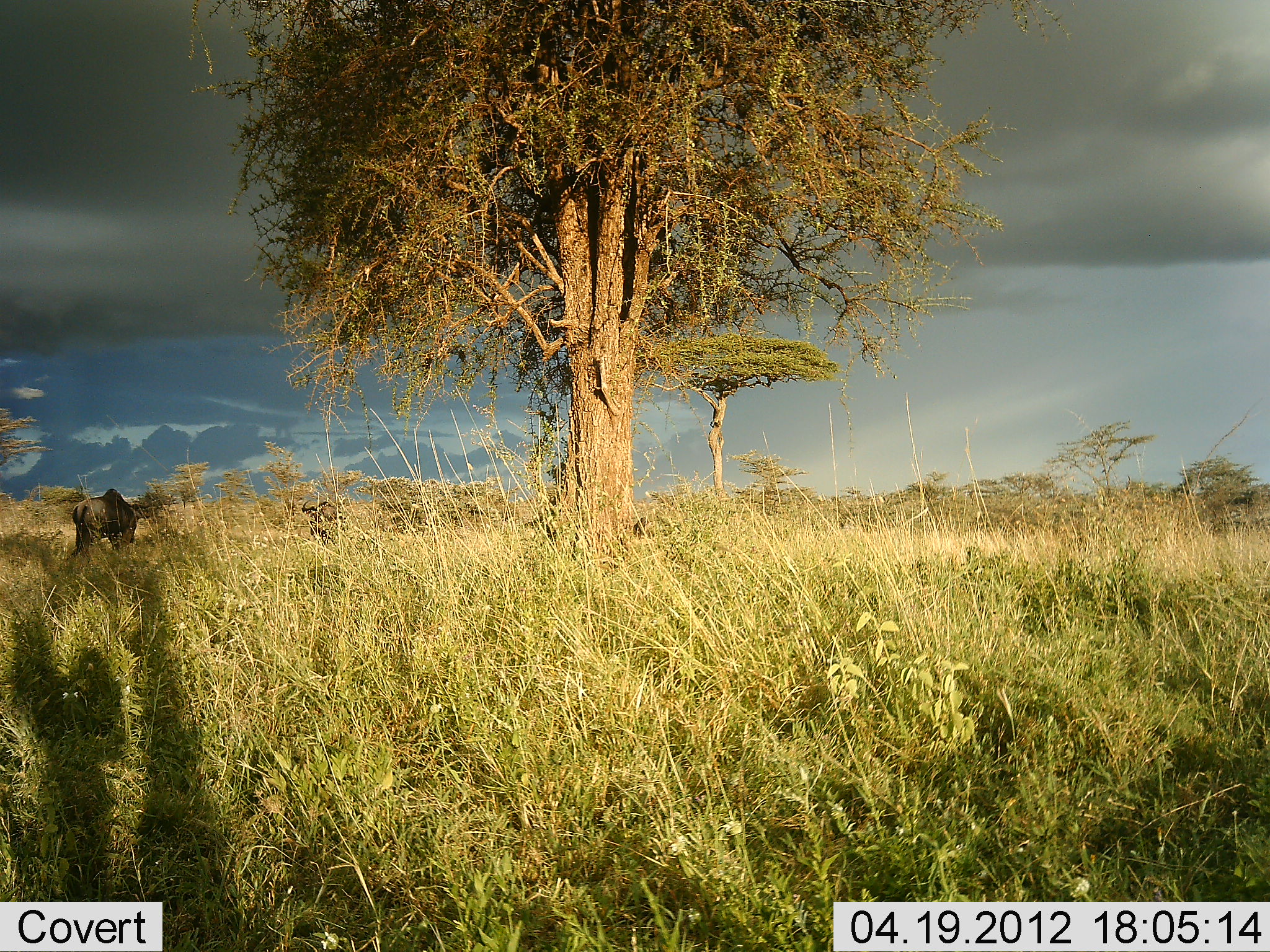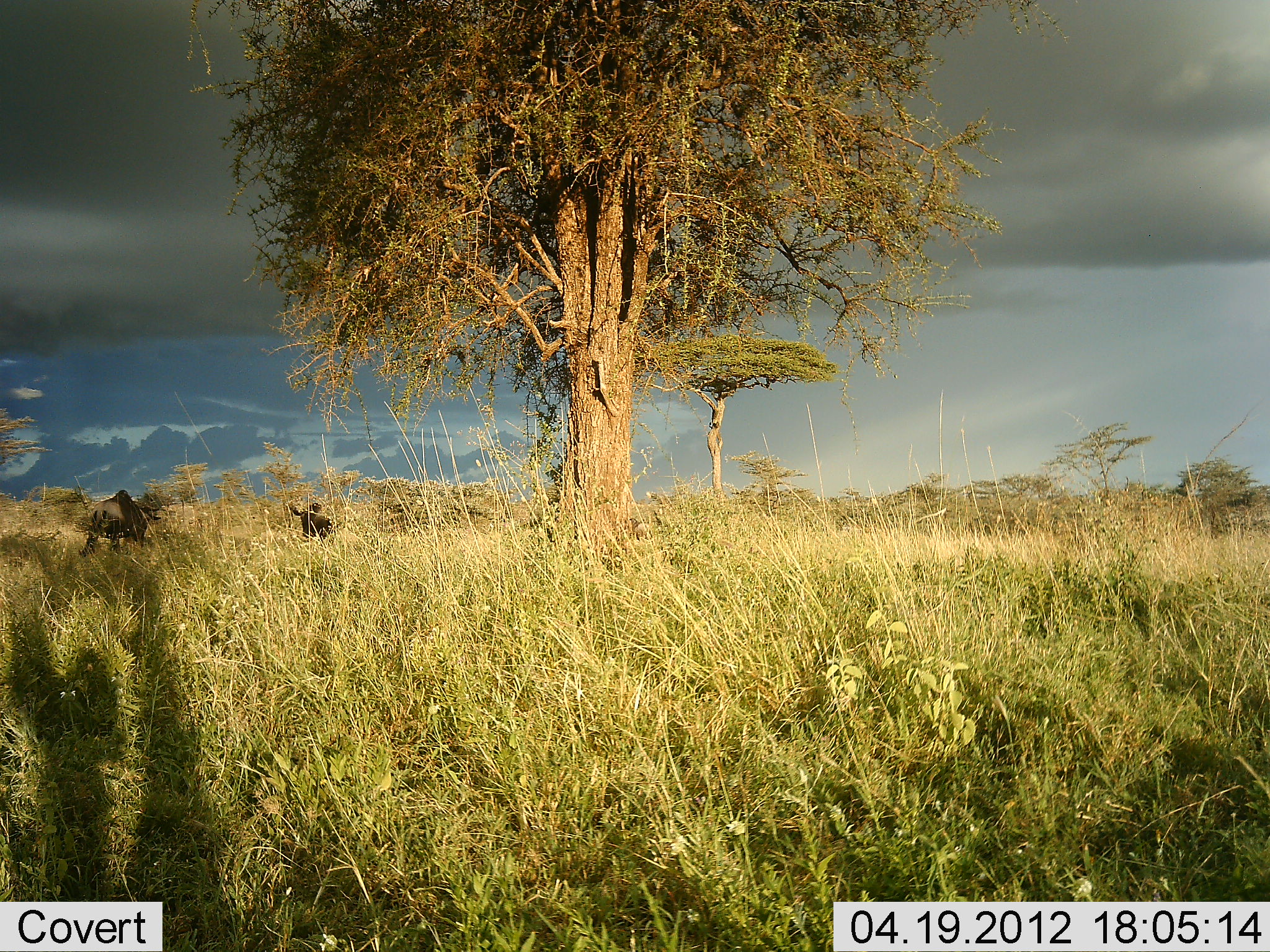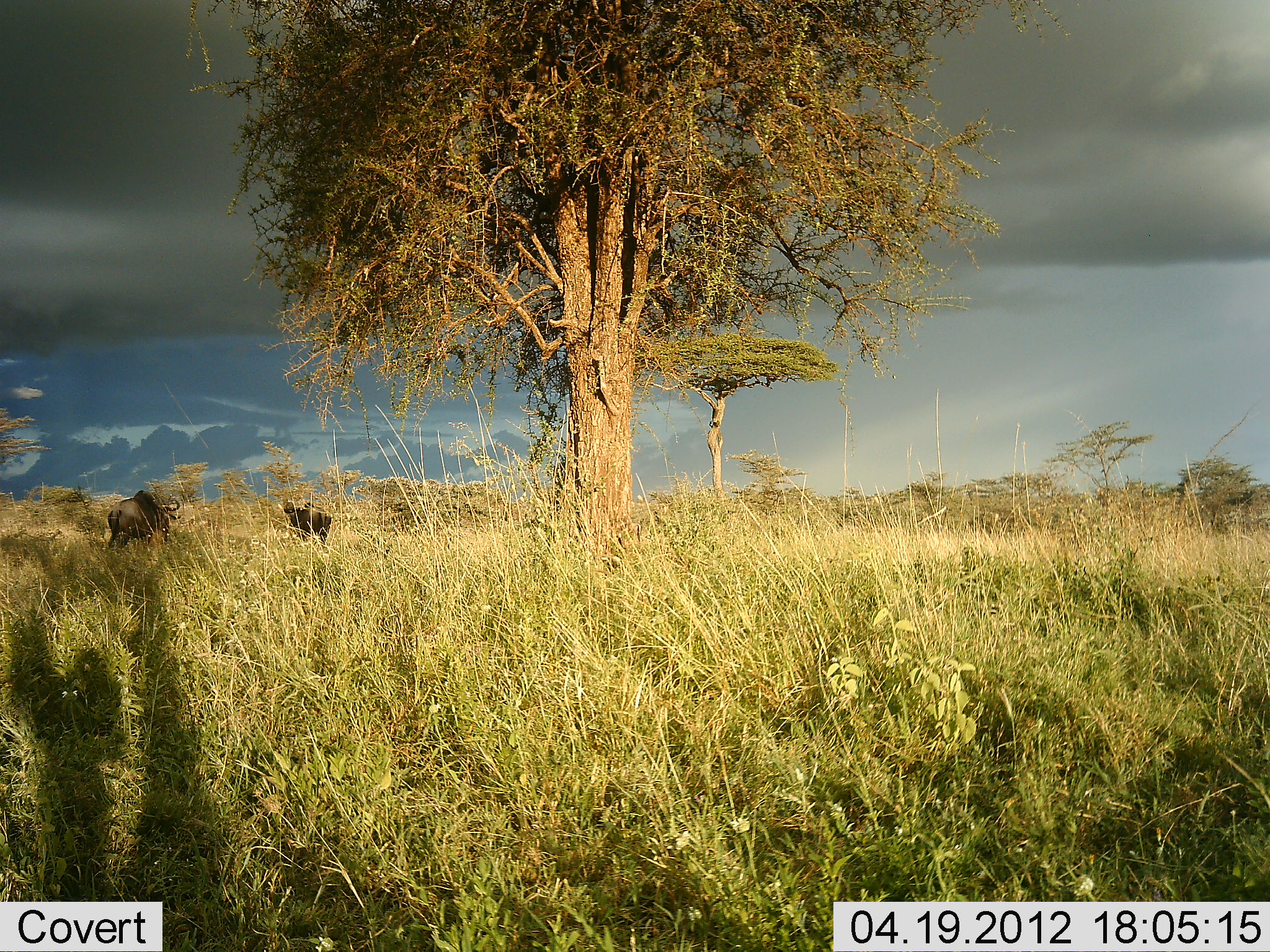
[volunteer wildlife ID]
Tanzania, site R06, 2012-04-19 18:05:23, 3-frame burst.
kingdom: Animalia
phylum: Chordata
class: Mammalia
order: Artiodactyla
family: Bovidae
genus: Connochaetes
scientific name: Connochaetes taurinus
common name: blue wildebeest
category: wildebeest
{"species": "wildebeest (blue wildebeest) (Connochaetes taurinus)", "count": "2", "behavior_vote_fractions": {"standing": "8%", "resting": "0%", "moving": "67%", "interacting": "8%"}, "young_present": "0%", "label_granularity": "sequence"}